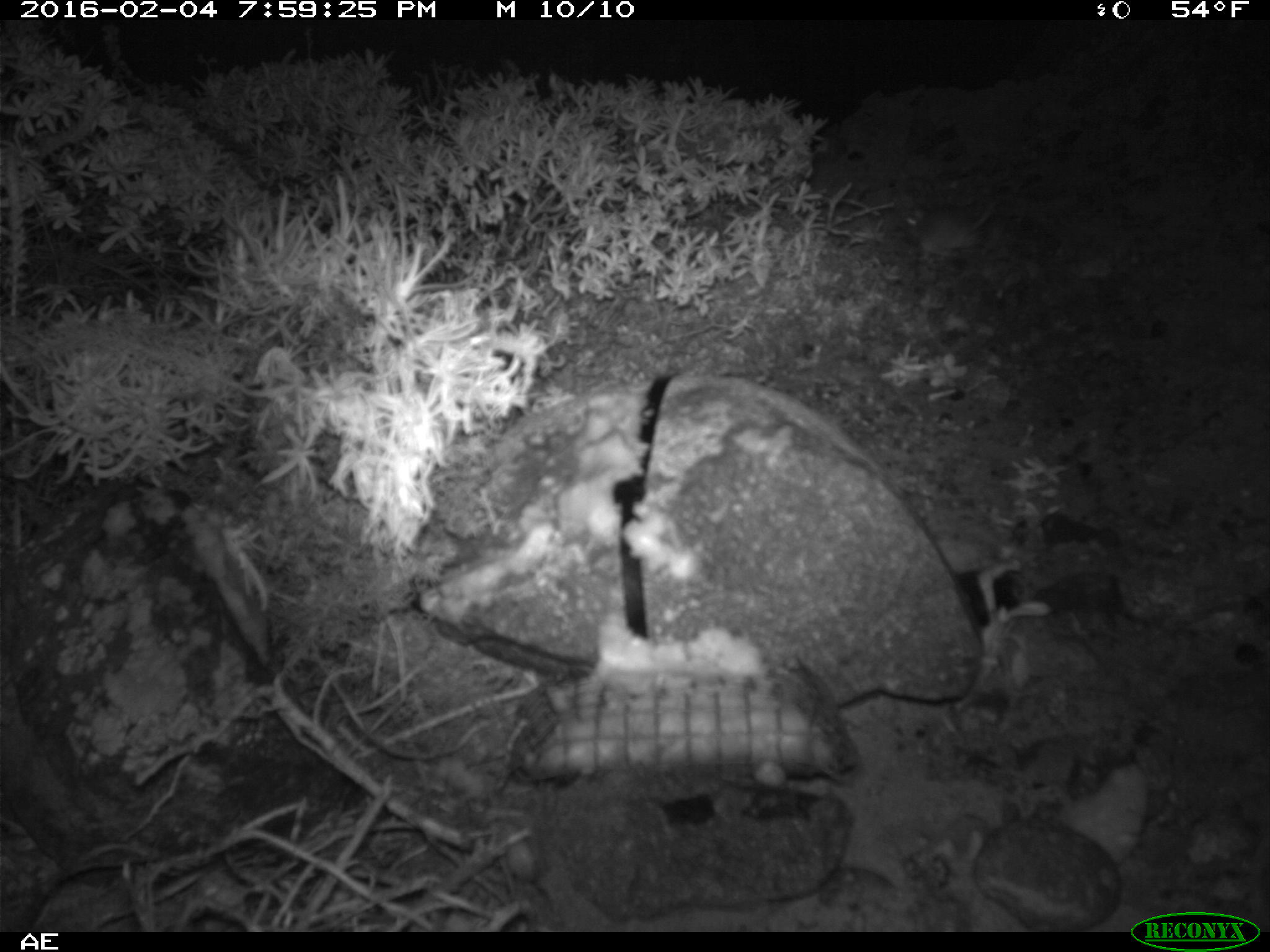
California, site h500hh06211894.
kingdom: Animalia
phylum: Chordata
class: Mammalia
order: Rodentia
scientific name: Rodentia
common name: rodent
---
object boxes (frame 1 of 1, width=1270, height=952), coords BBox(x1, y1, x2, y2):
rodent: BBox(902, 206, 999, 263)